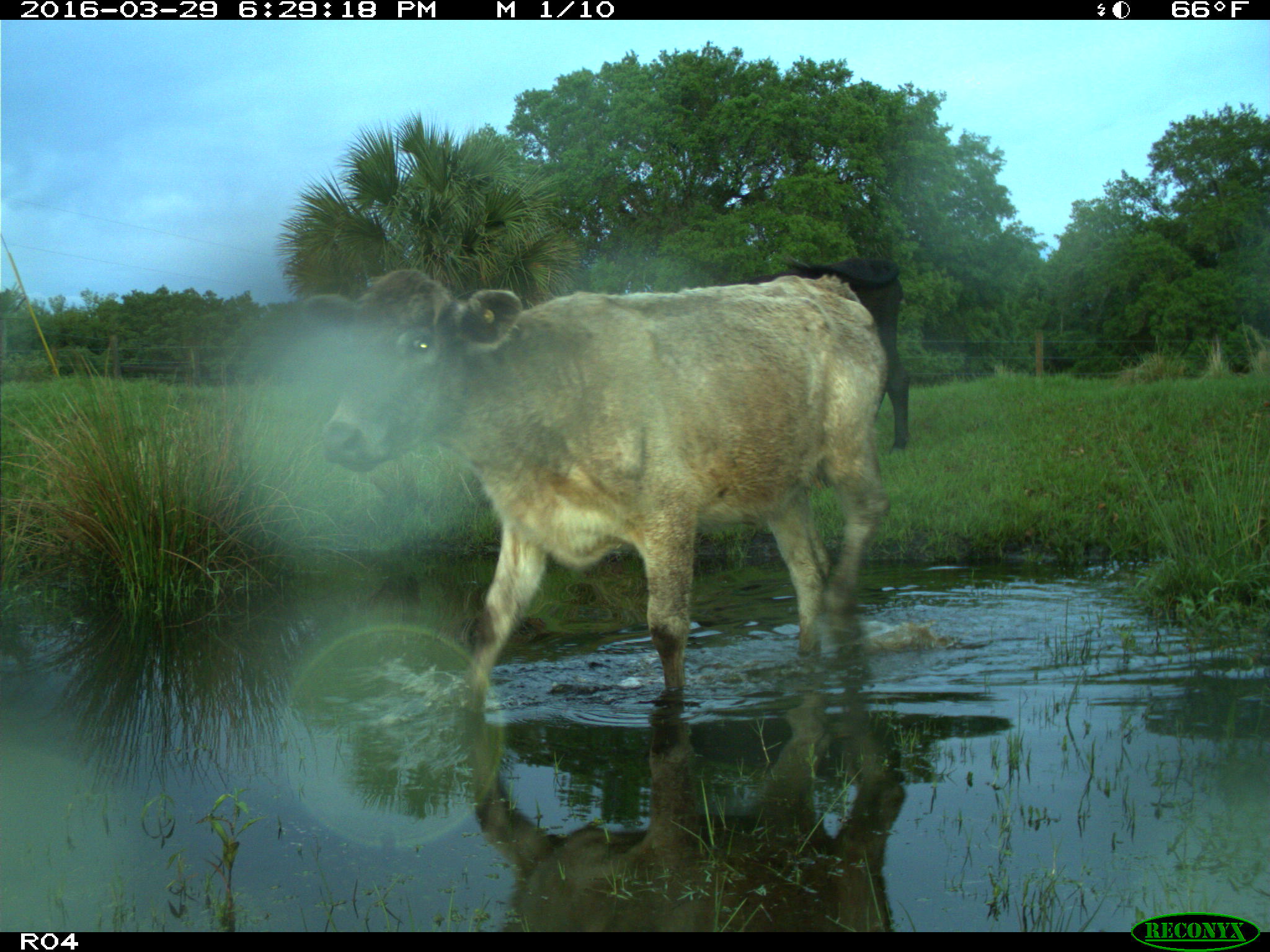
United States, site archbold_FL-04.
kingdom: Animalia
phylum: Chordata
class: Mammalia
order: Artiodactyla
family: Bovidae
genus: Bos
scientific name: Bos taurus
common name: domestic cow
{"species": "Bos taurus (domestic cow)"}